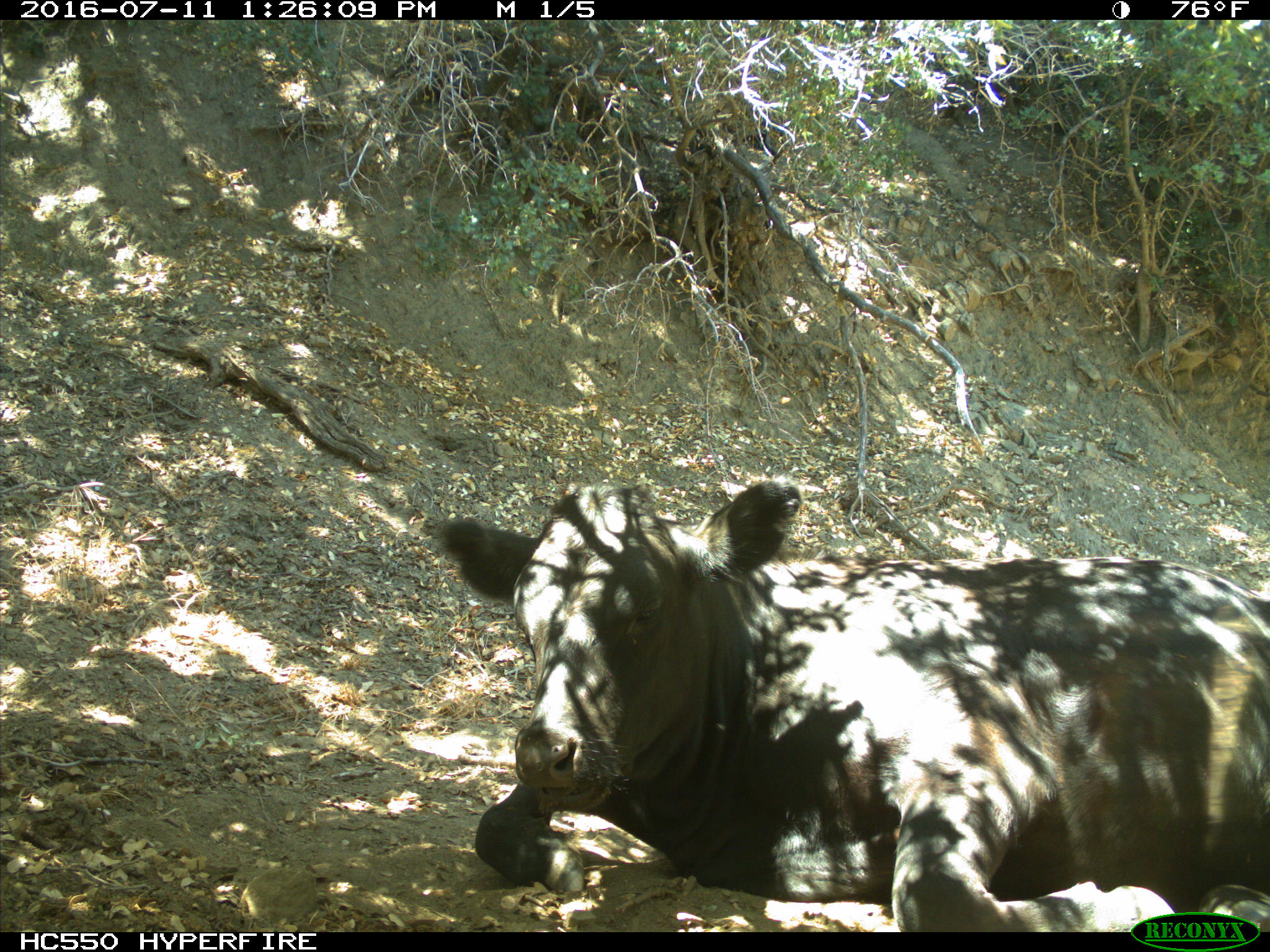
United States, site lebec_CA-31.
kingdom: Animalia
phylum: Chordata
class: Mammalia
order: Artiodactyla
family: Bovidae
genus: Bos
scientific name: Bos taurus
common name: domestic cow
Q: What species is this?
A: Bos taurus (domestic cow).